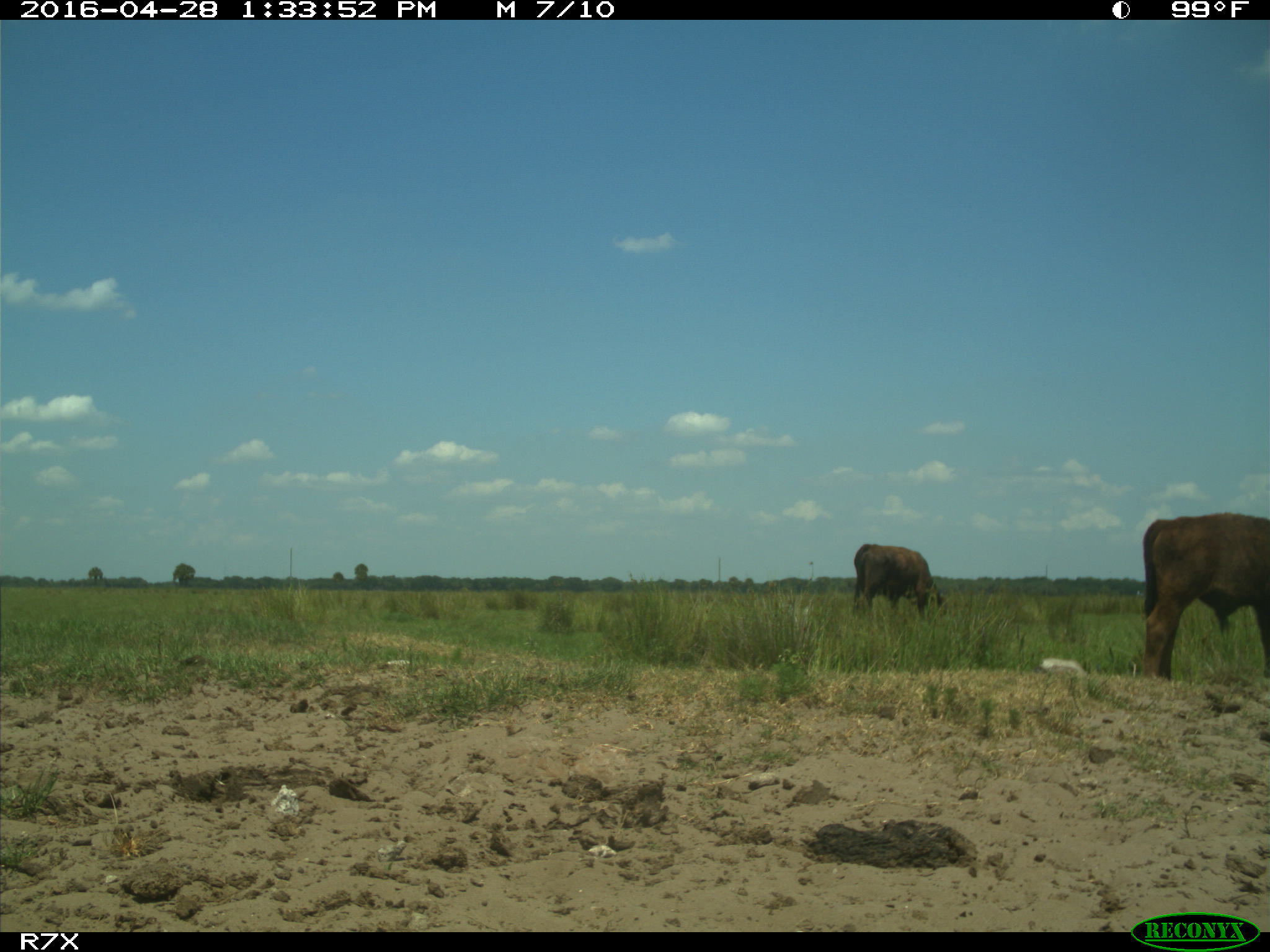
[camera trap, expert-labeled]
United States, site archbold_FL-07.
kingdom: Animalia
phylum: Chordata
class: Mammalia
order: Artiodactyla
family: Bovidae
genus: Bos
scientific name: Bos taurus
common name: domestic cow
Bos taurus (domestic cow).